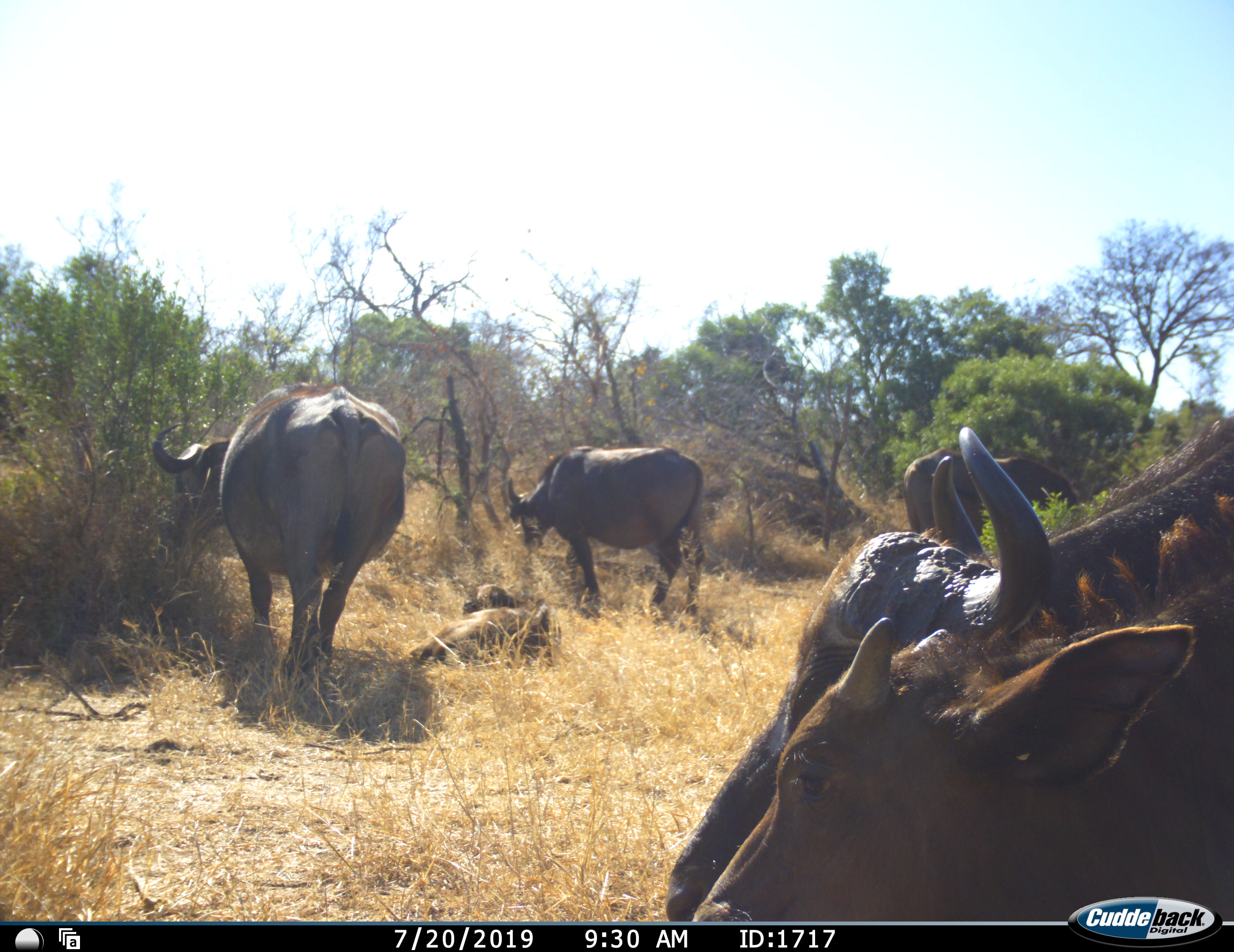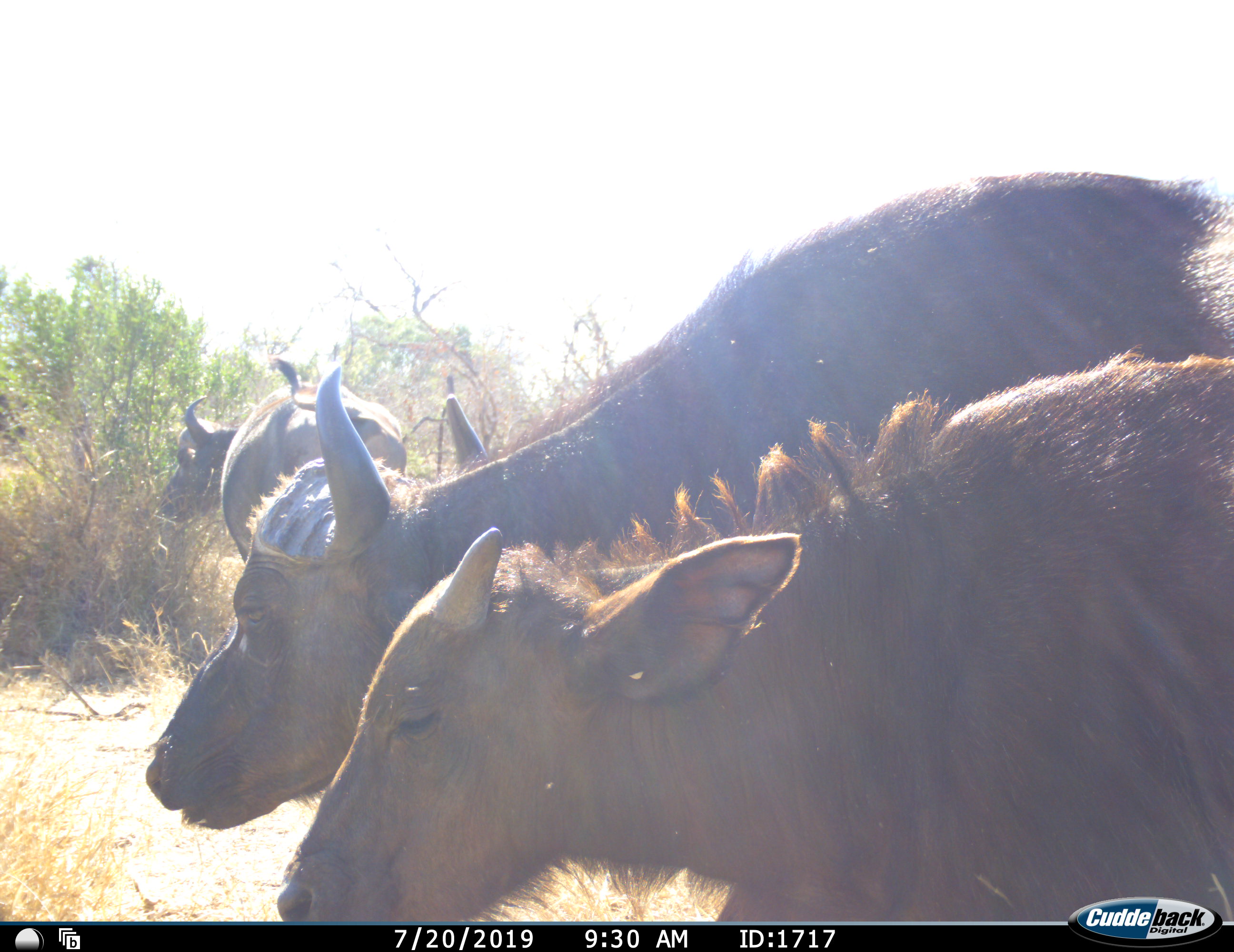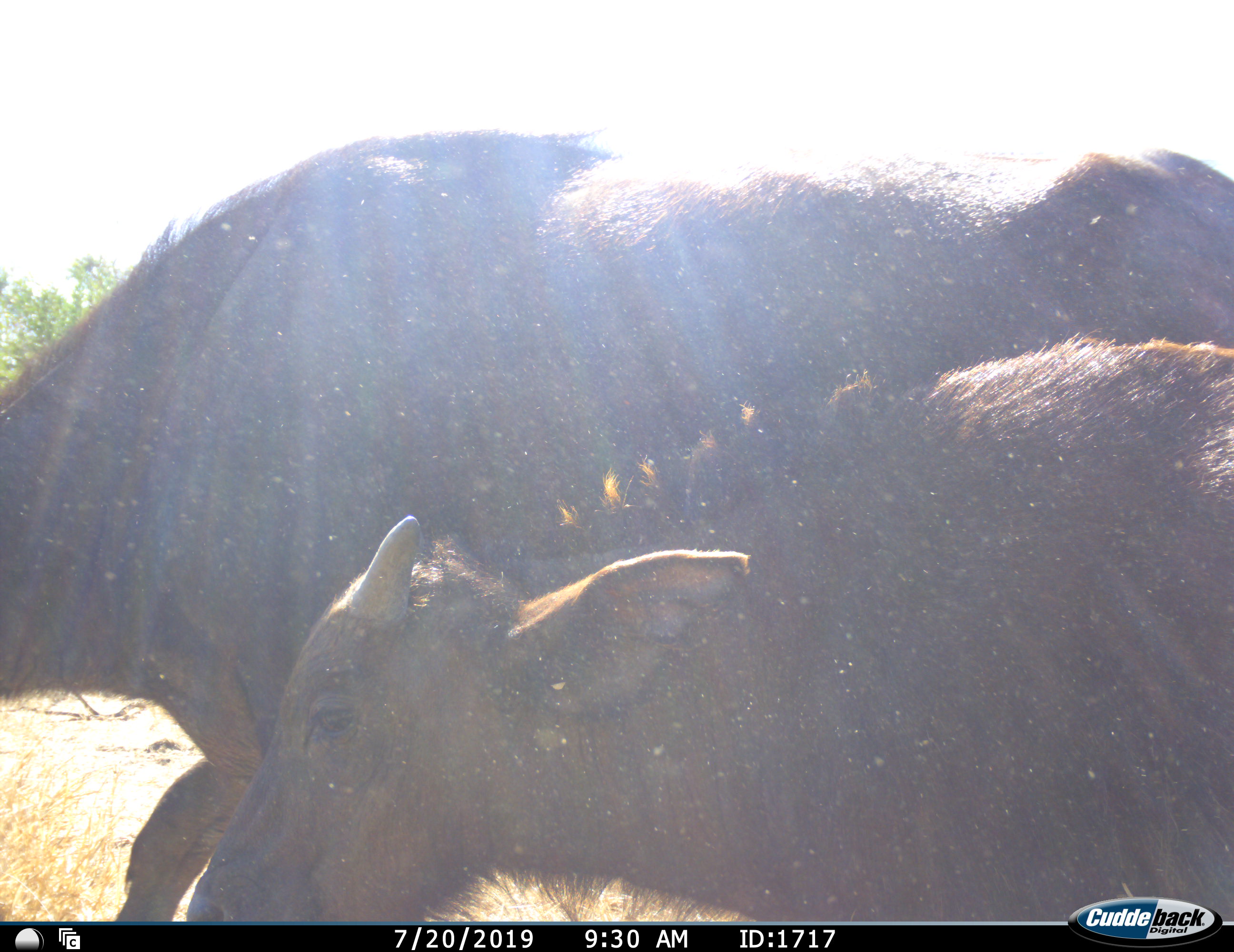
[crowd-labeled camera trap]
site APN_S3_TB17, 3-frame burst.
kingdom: Animalia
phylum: Chordata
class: Mammalia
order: Artiodactyla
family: Bovidae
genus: Syncerus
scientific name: Syncerus caffer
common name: african buffalo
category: buffalo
Buffalo (african buffalo) (Syncerus caffer), count 6. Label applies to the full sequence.